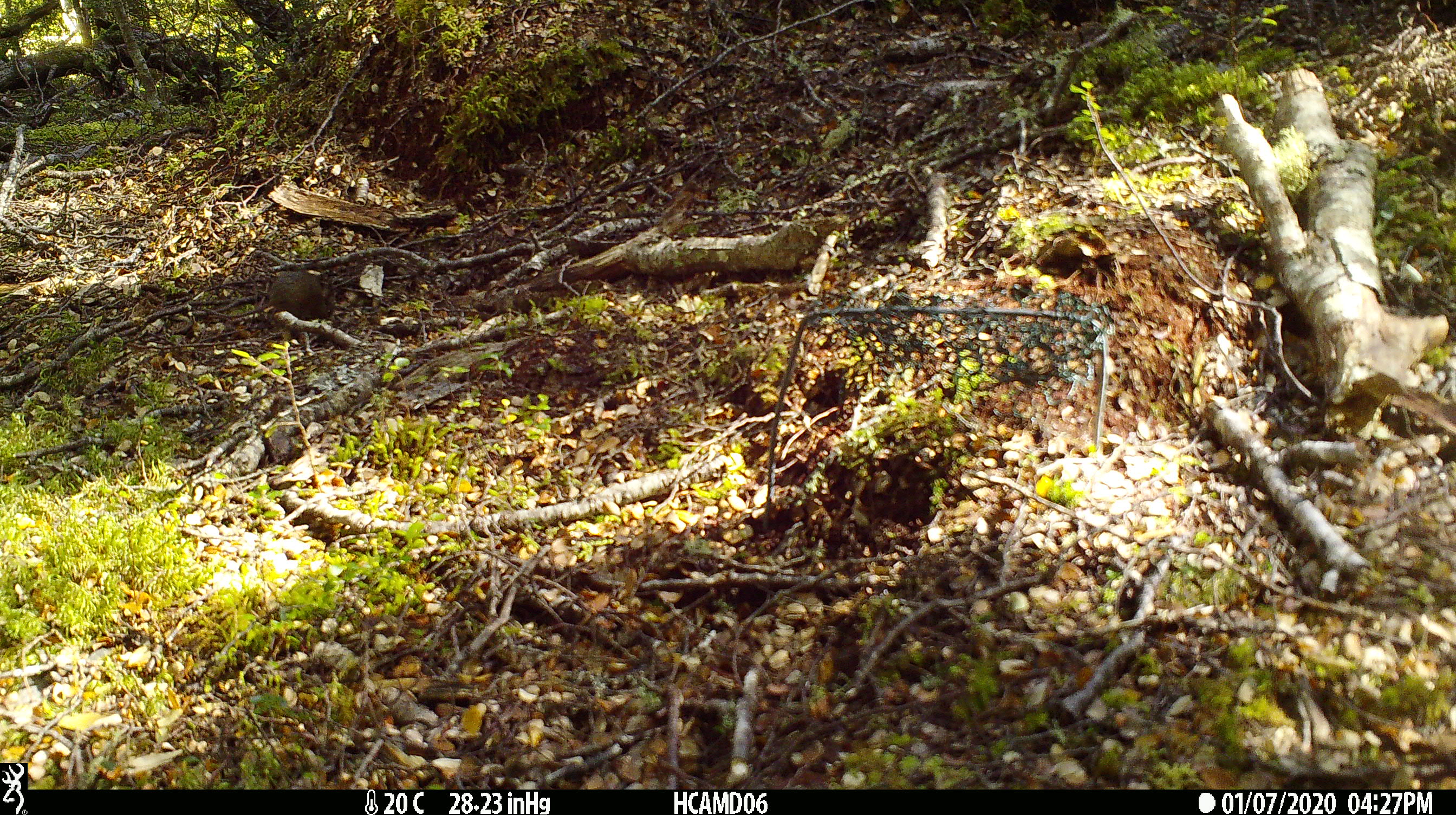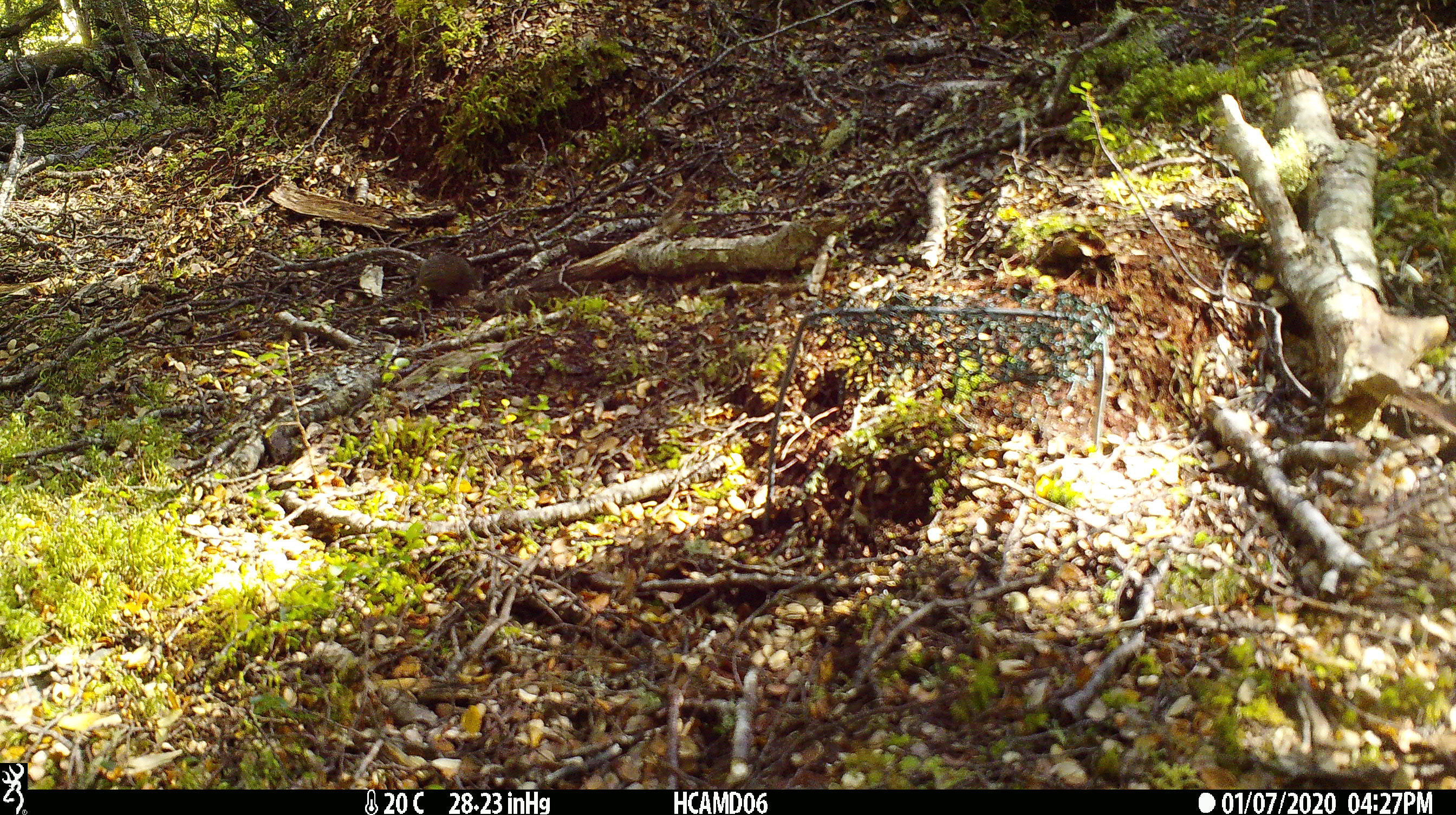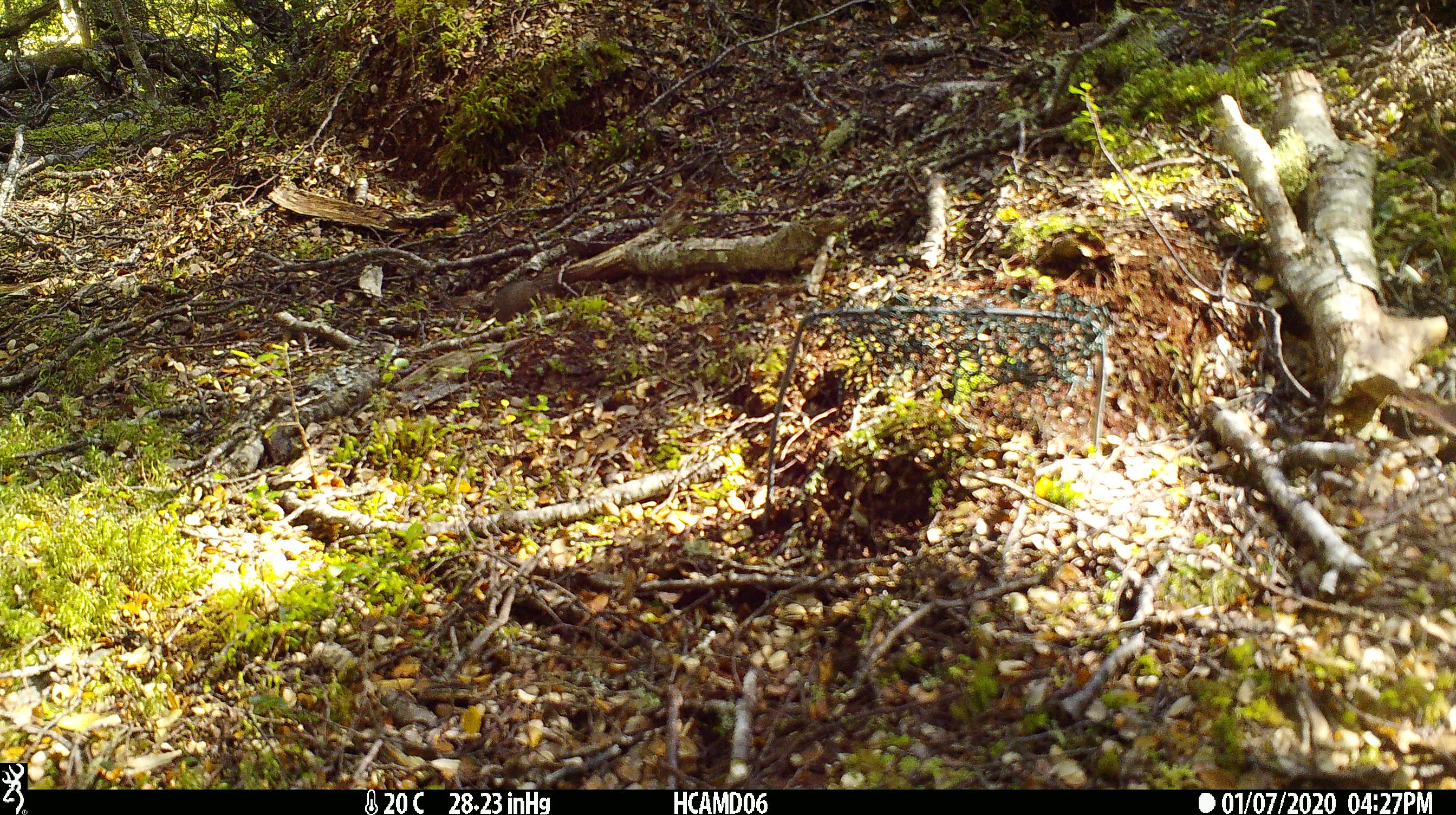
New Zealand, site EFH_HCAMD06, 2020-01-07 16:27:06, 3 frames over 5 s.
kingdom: Animalia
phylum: Chordata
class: Mammalia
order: Rodentia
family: Muridae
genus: Mus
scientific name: Mus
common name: mouse